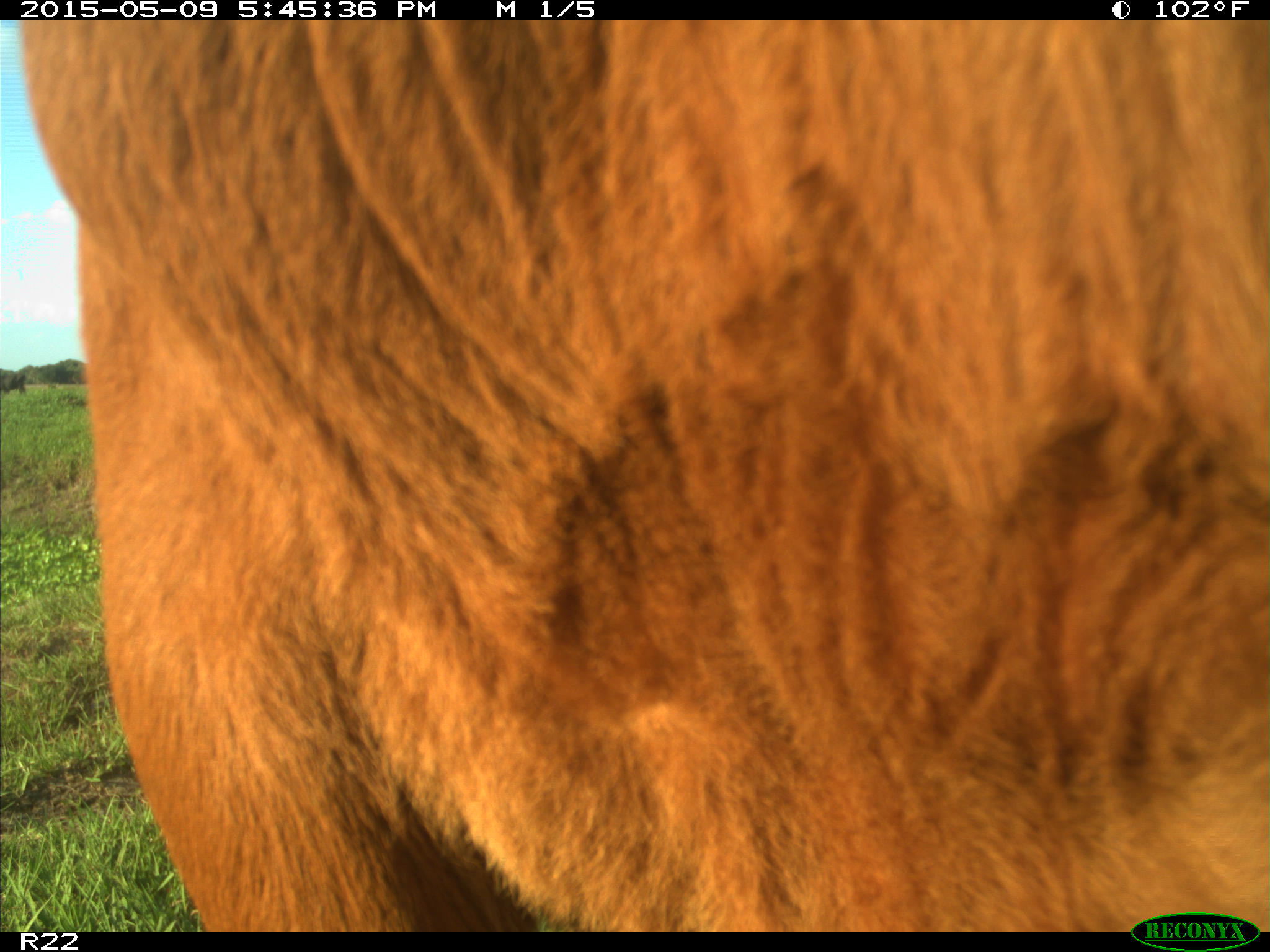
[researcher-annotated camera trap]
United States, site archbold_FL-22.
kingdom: Animalia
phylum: Chordata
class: Mammalia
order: Artiodactyla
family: Bovidae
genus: Bos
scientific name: Bos taurus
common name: domestic cow